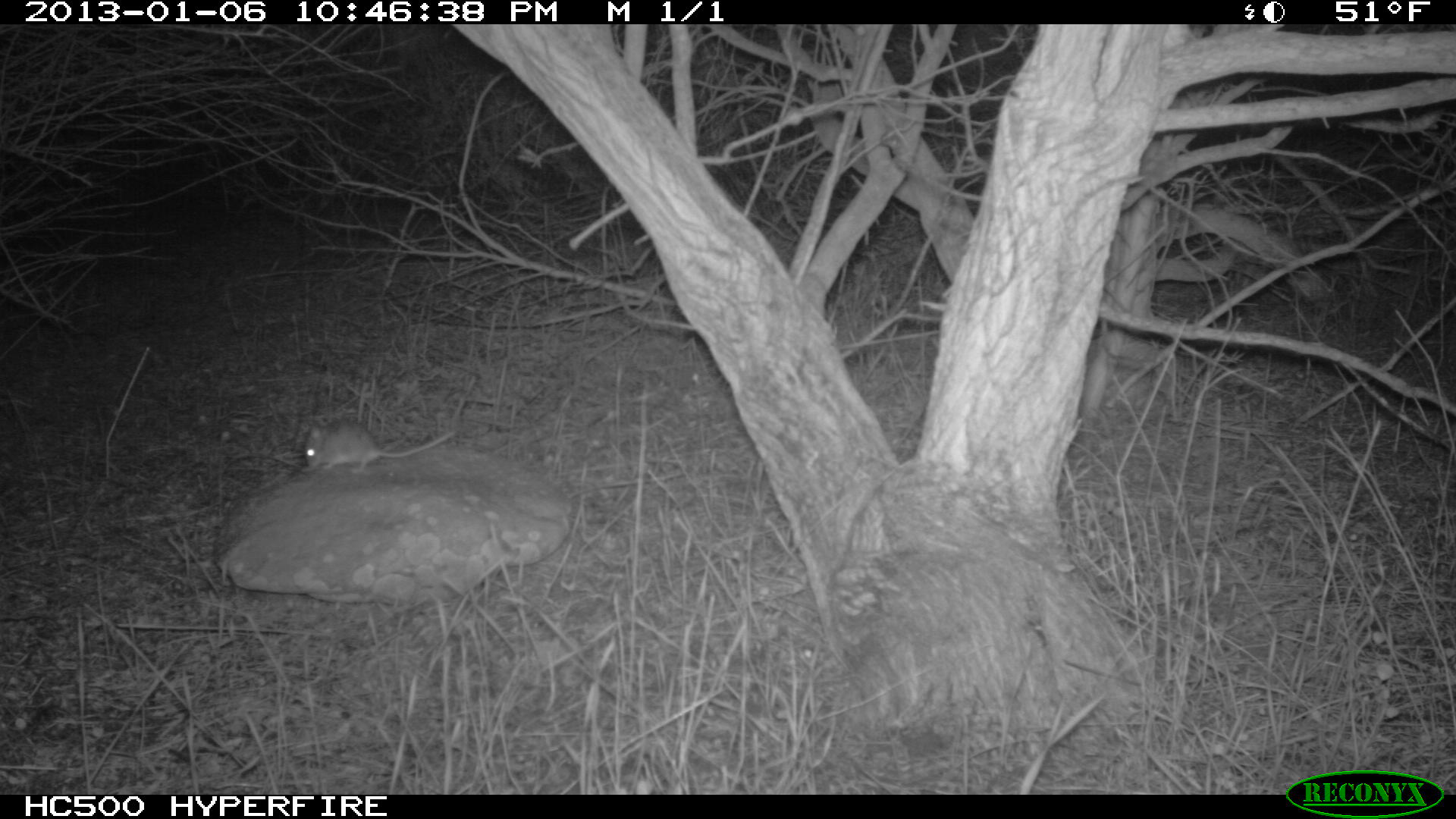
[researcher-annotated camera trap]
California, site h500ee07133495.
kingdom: Animalia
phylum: Chordata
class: Mammalia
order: Rodentia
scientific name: Rodentia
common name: rodent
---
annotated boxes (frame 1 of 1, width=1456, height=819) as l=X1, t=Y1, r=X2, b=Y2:
rodent: l=299, t=418, r=456, b=475